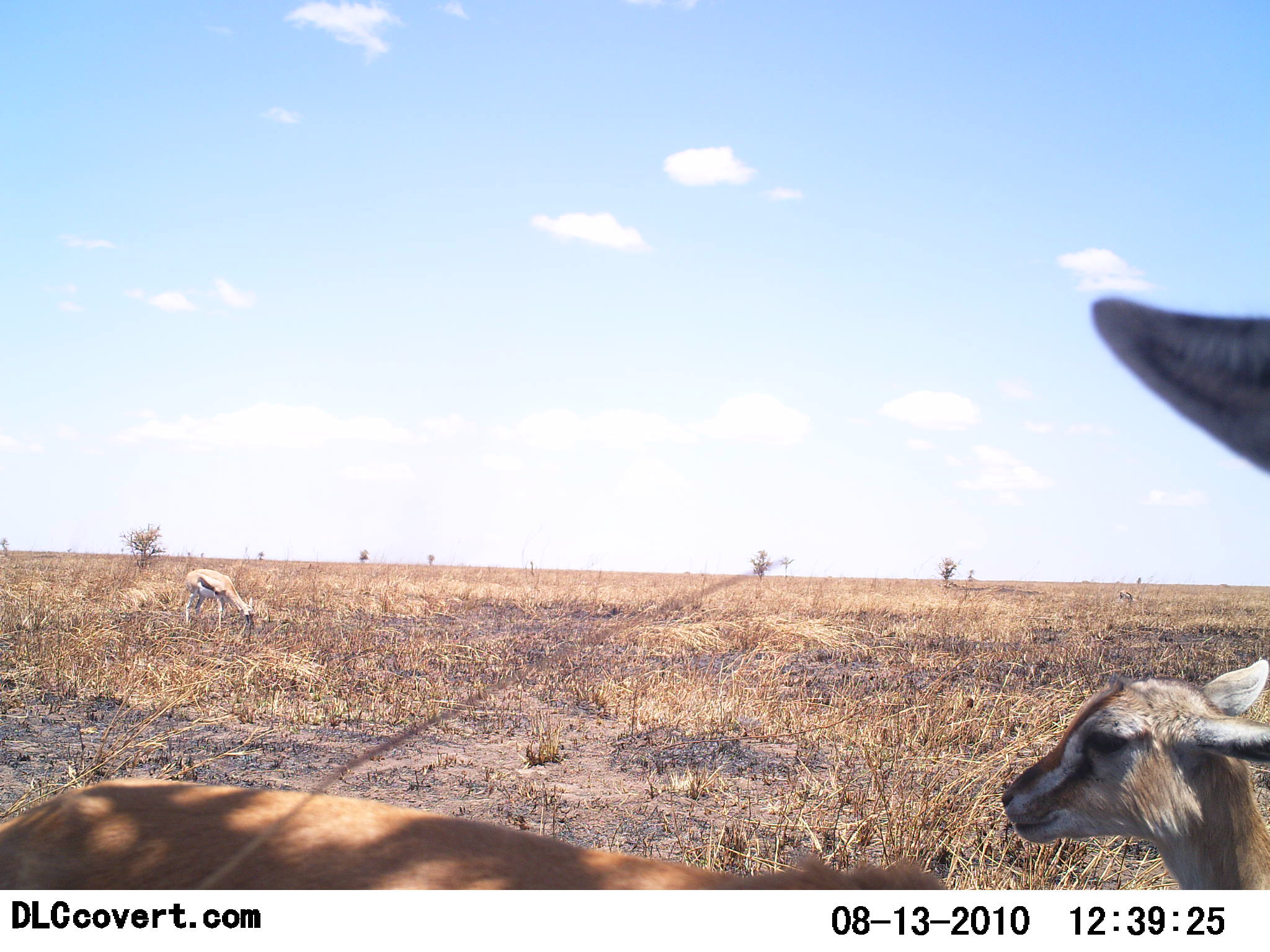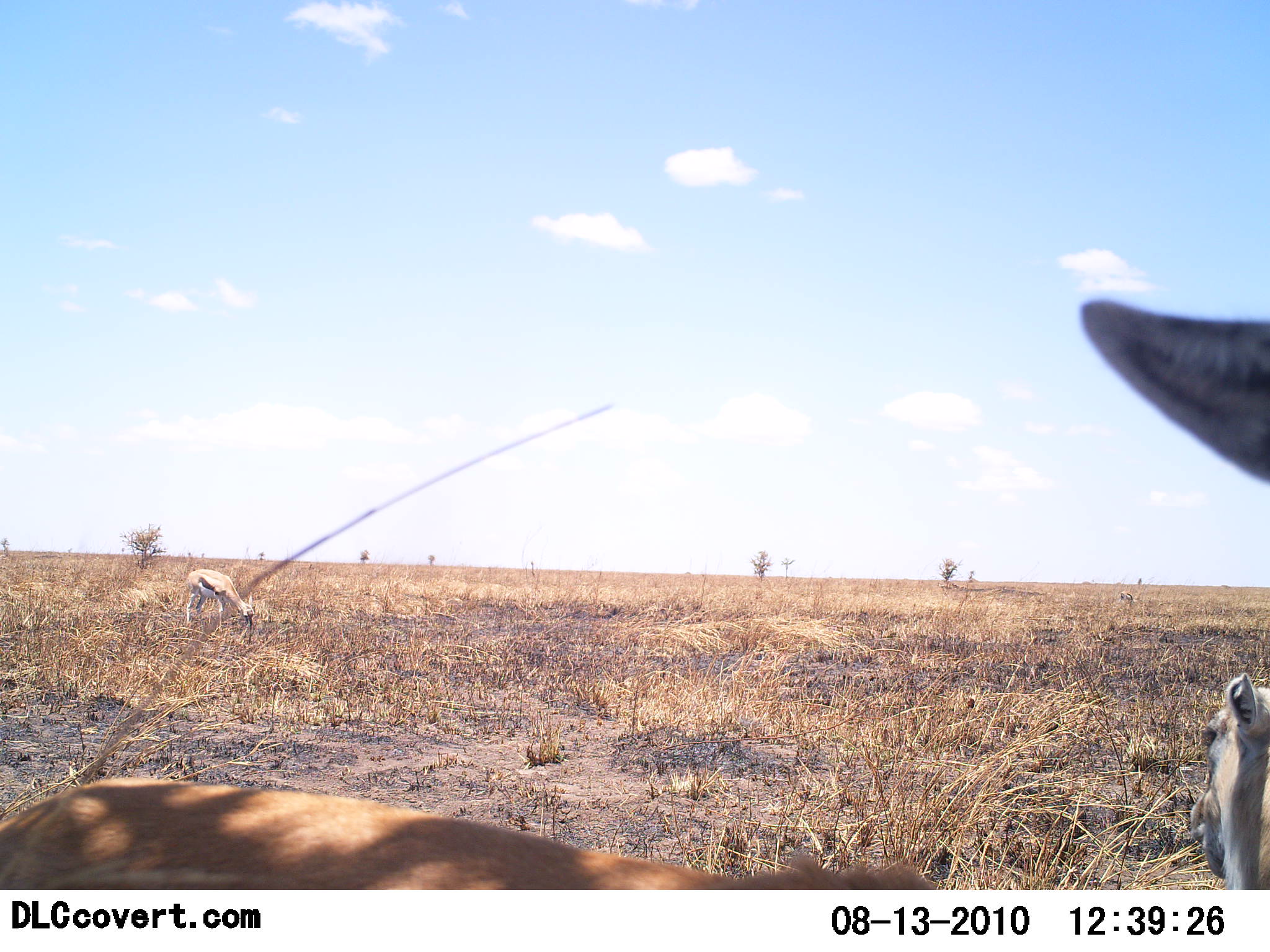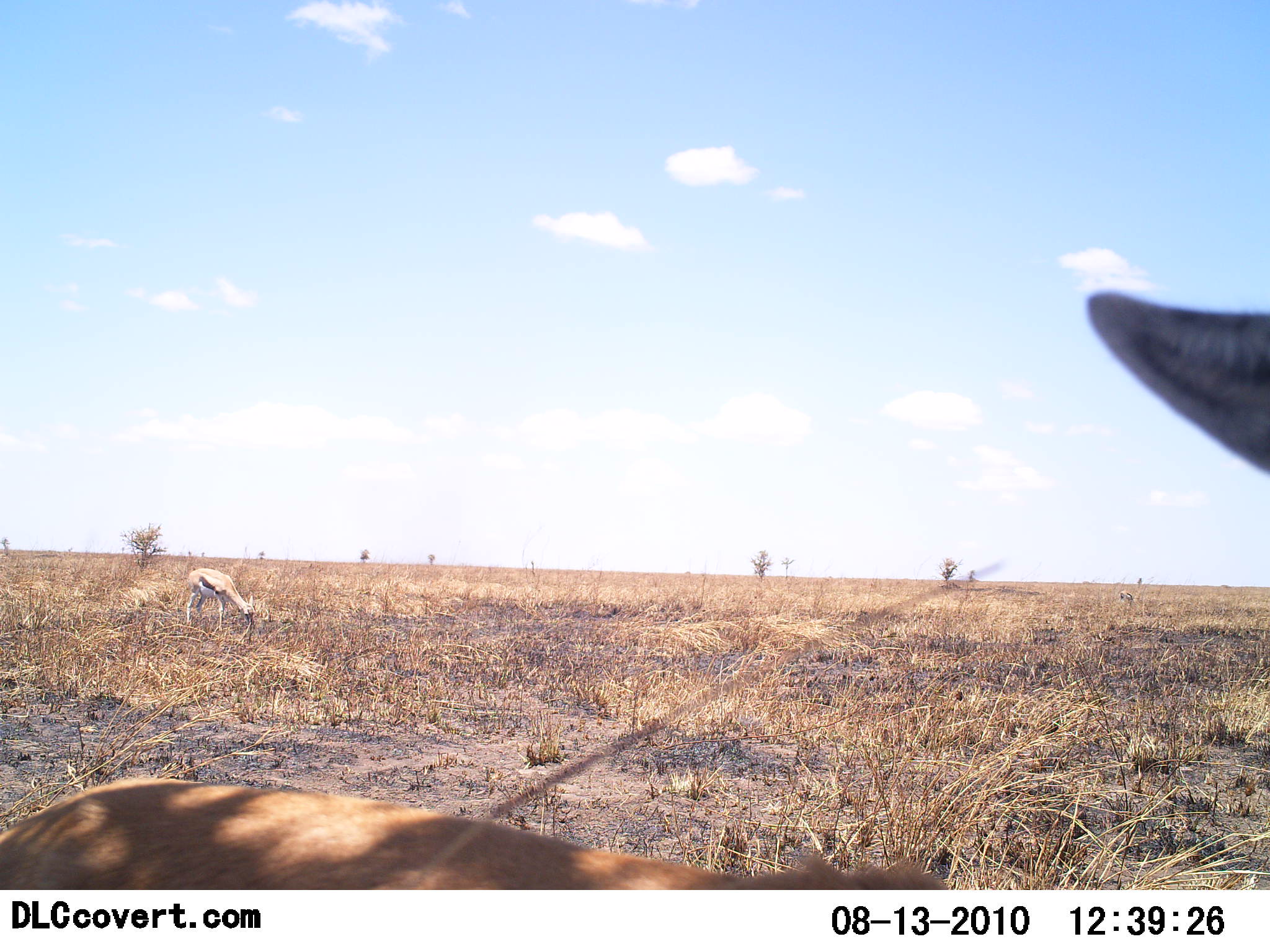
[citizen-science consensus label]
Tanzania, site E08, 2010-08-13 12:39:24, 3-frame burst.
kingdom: Animalia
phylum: Chordata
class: Mammalia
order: Artiodactyla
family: Bovidae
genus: Eudorcas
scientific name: Eudorcas thomsonii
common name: thomson's gazelle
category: gazellethomsons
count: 3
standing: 92%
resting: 33%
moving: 17%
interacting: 0%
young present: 58%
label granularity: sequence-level